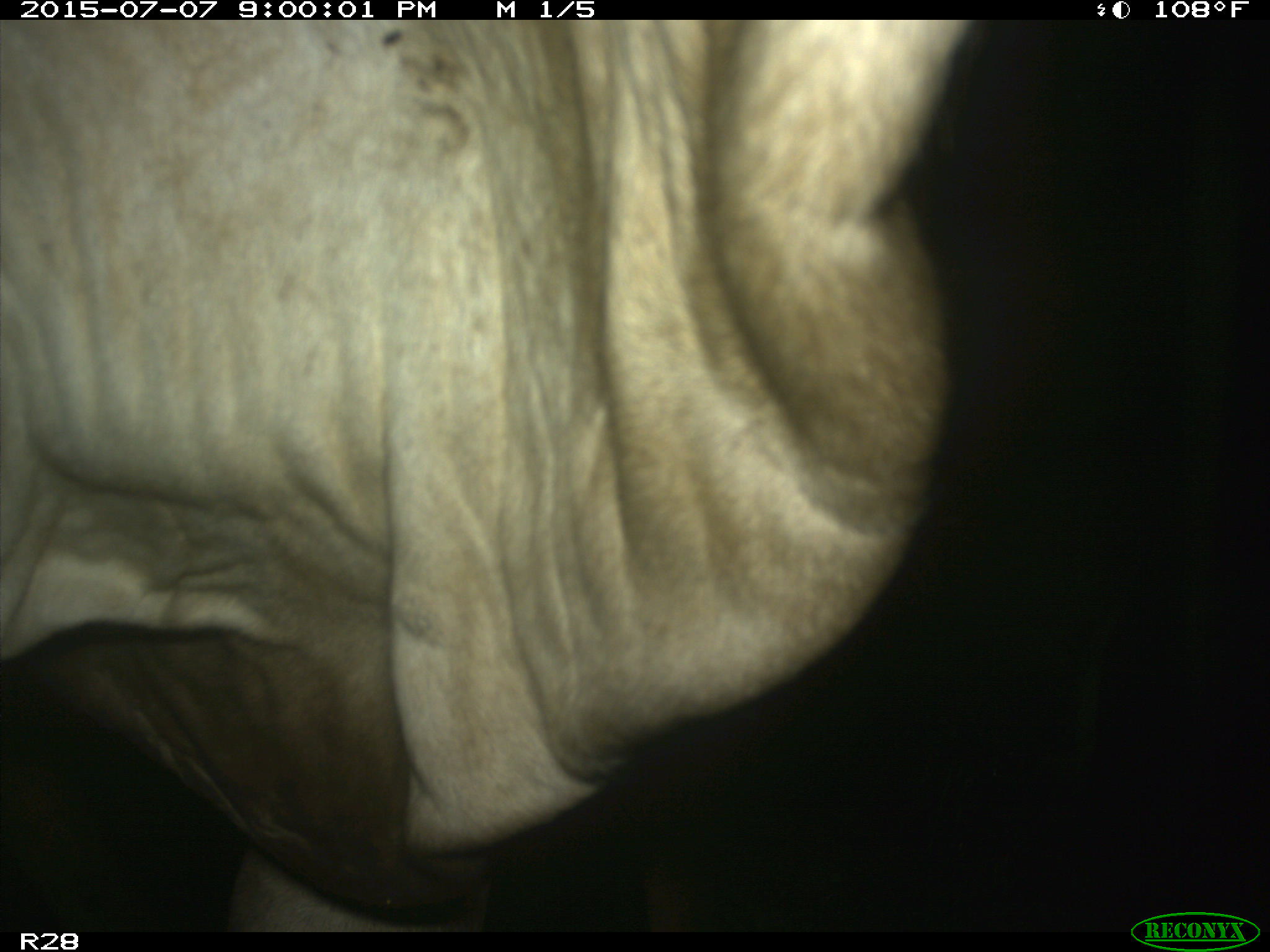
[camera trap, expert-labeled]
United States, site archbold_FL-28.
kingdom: Animalia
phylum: Chordata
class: Mammalia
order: Artiodactyla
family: Bovidae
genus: Bos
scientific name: Bos taurus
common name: domestic cow